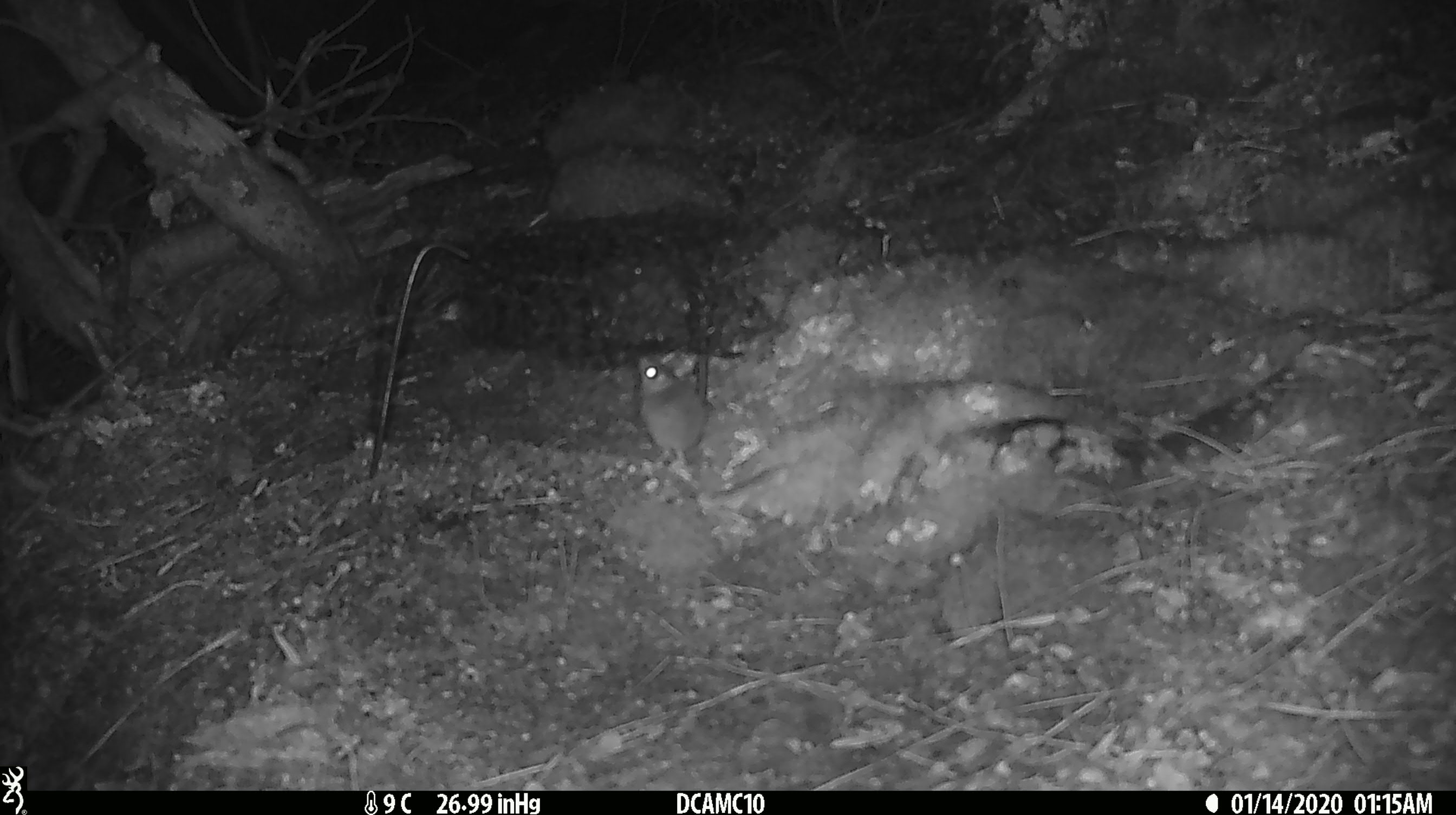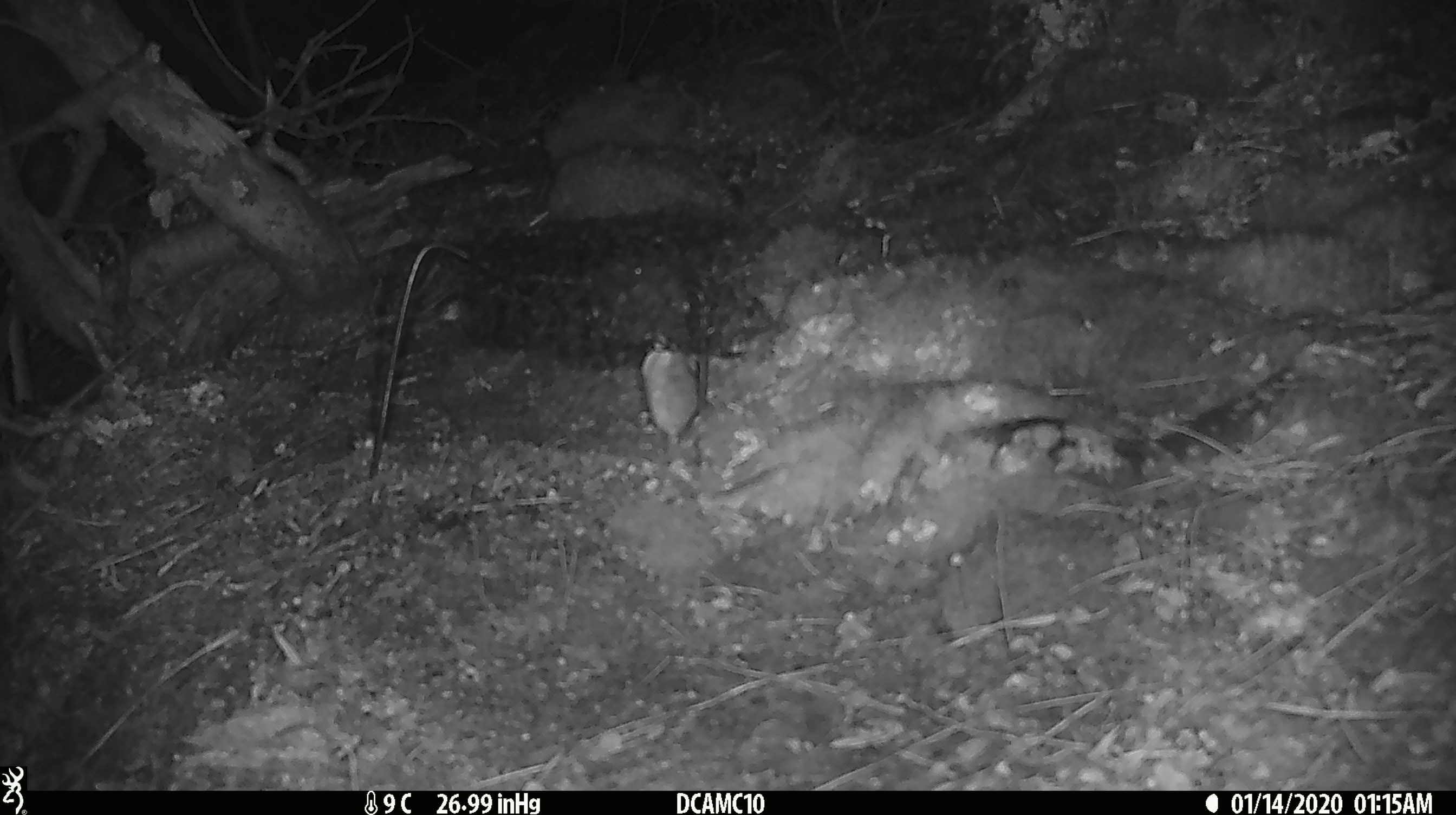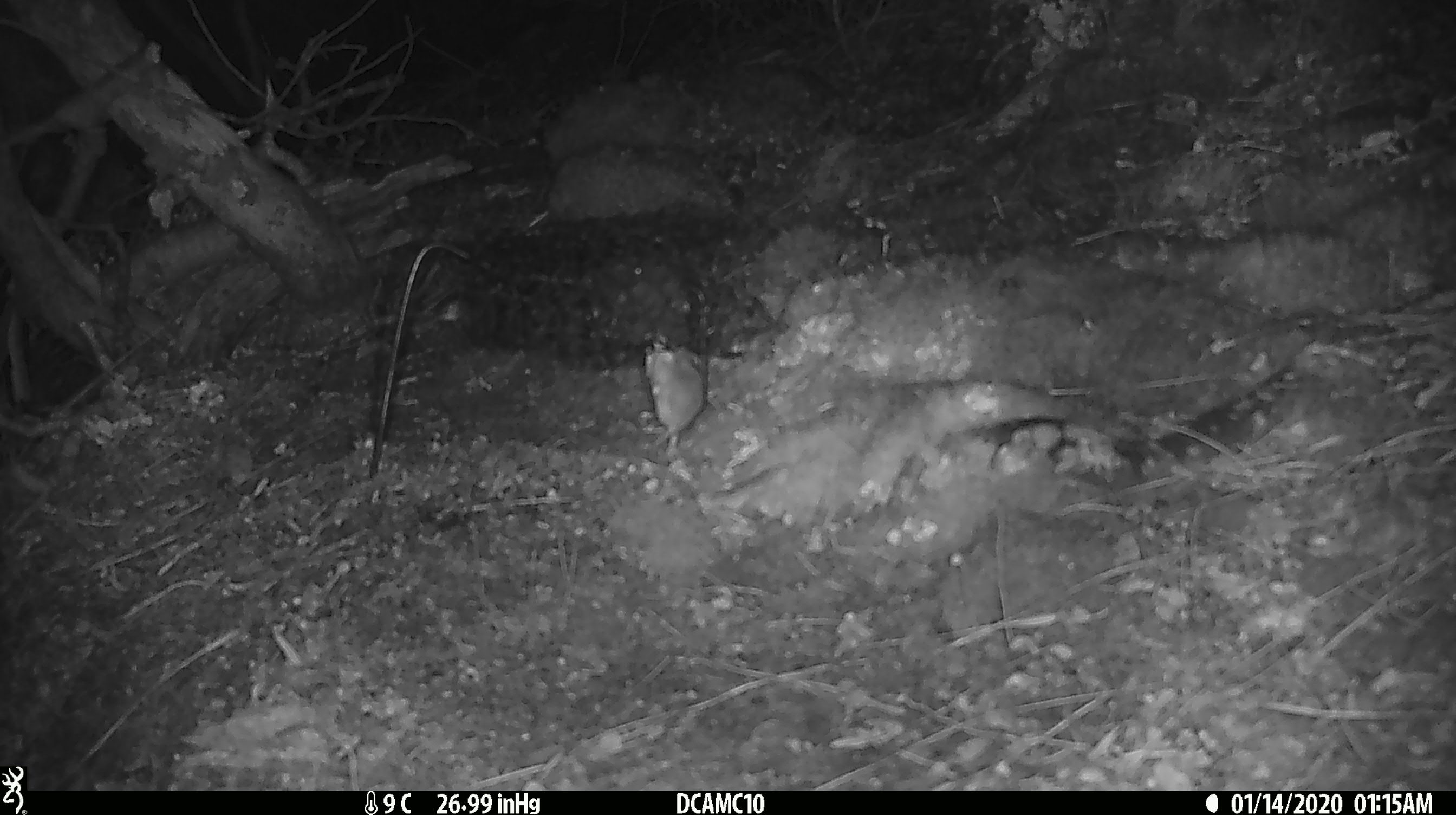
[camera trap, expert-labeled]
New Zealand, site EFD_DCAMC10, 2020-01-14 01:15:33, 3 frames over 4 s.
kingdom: Animalia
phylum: Chordata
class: Mammalia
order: Rodentia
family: Muridae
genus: Mus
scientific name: Mus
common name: mouse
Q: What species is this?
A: Mouse (Mus).